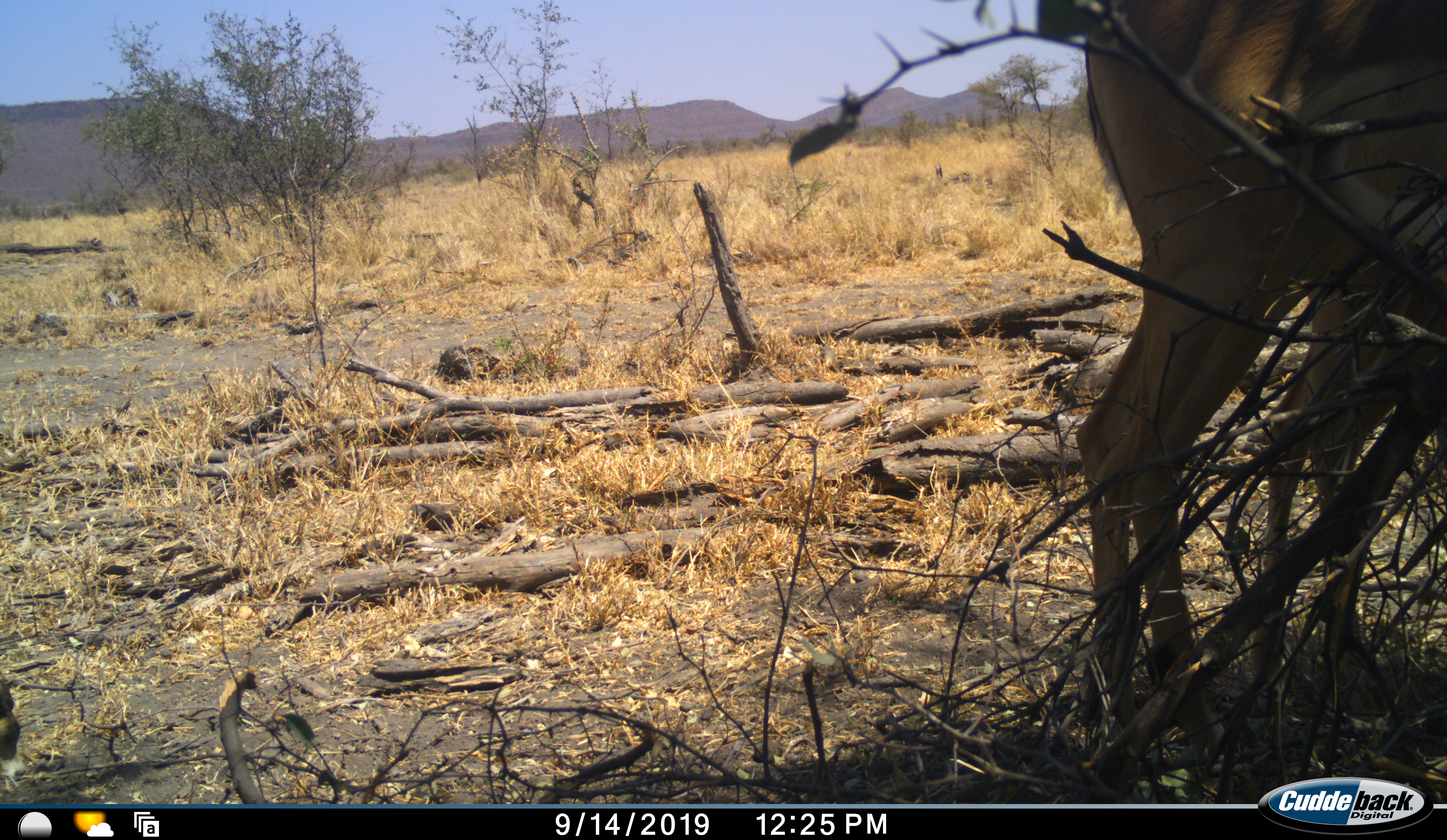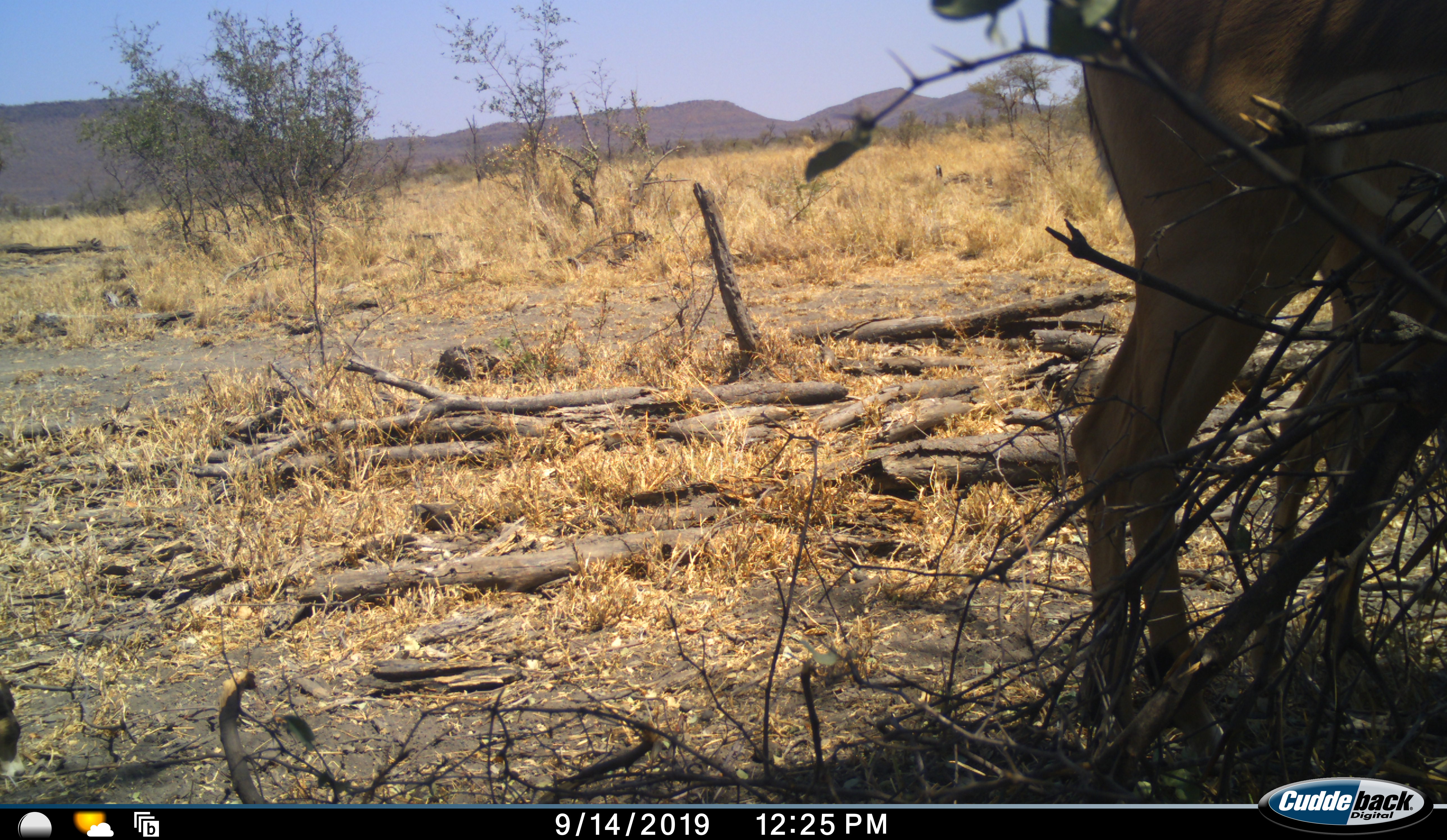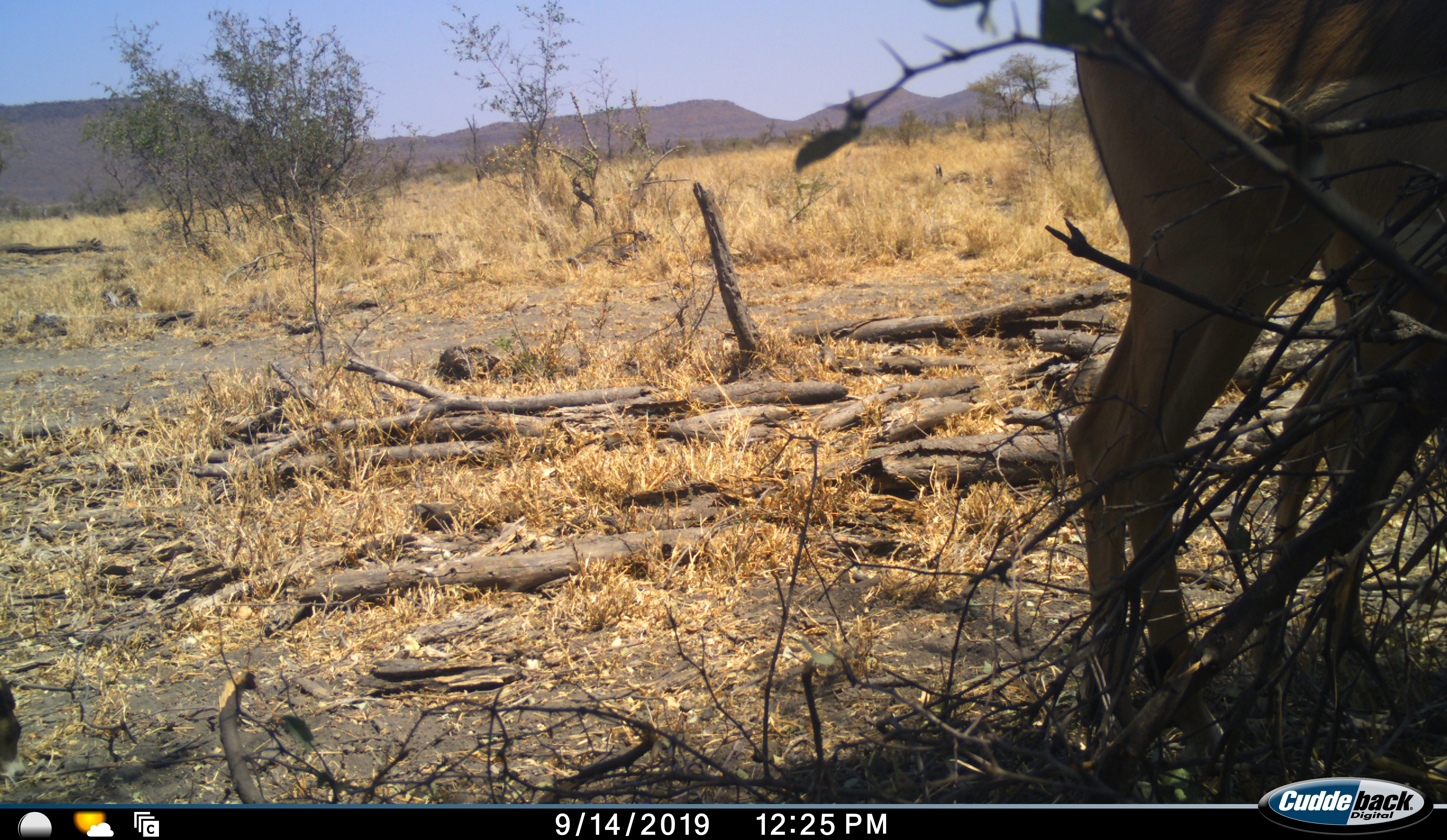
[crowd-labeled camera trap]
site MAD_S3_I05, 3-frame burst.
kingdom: Animalia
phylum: Chordata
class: Mammalia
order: Artiodactyla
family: Bovidae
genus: Aepyceros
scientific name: Aepyceros melampus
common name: impala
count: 1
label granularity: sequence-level